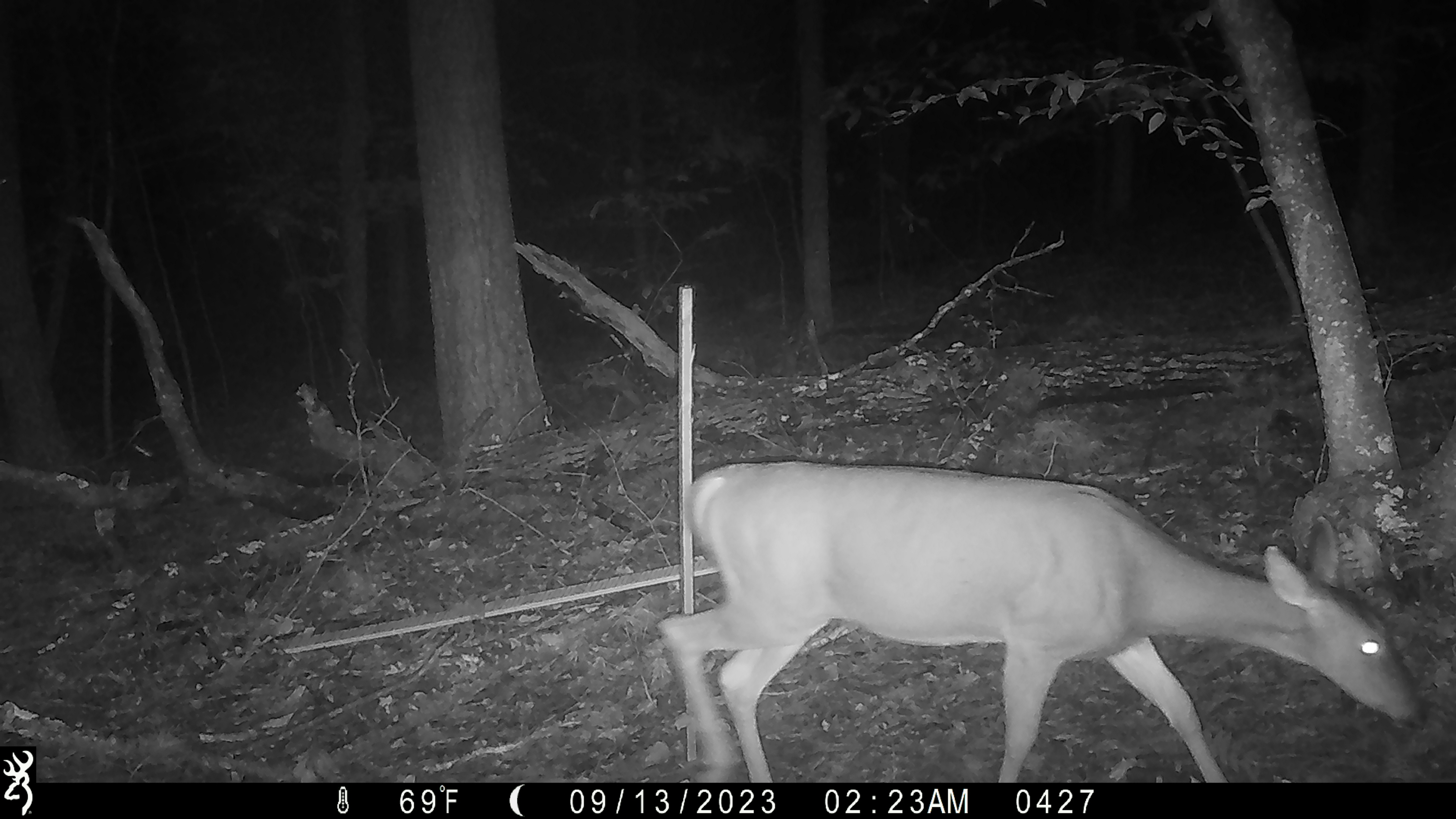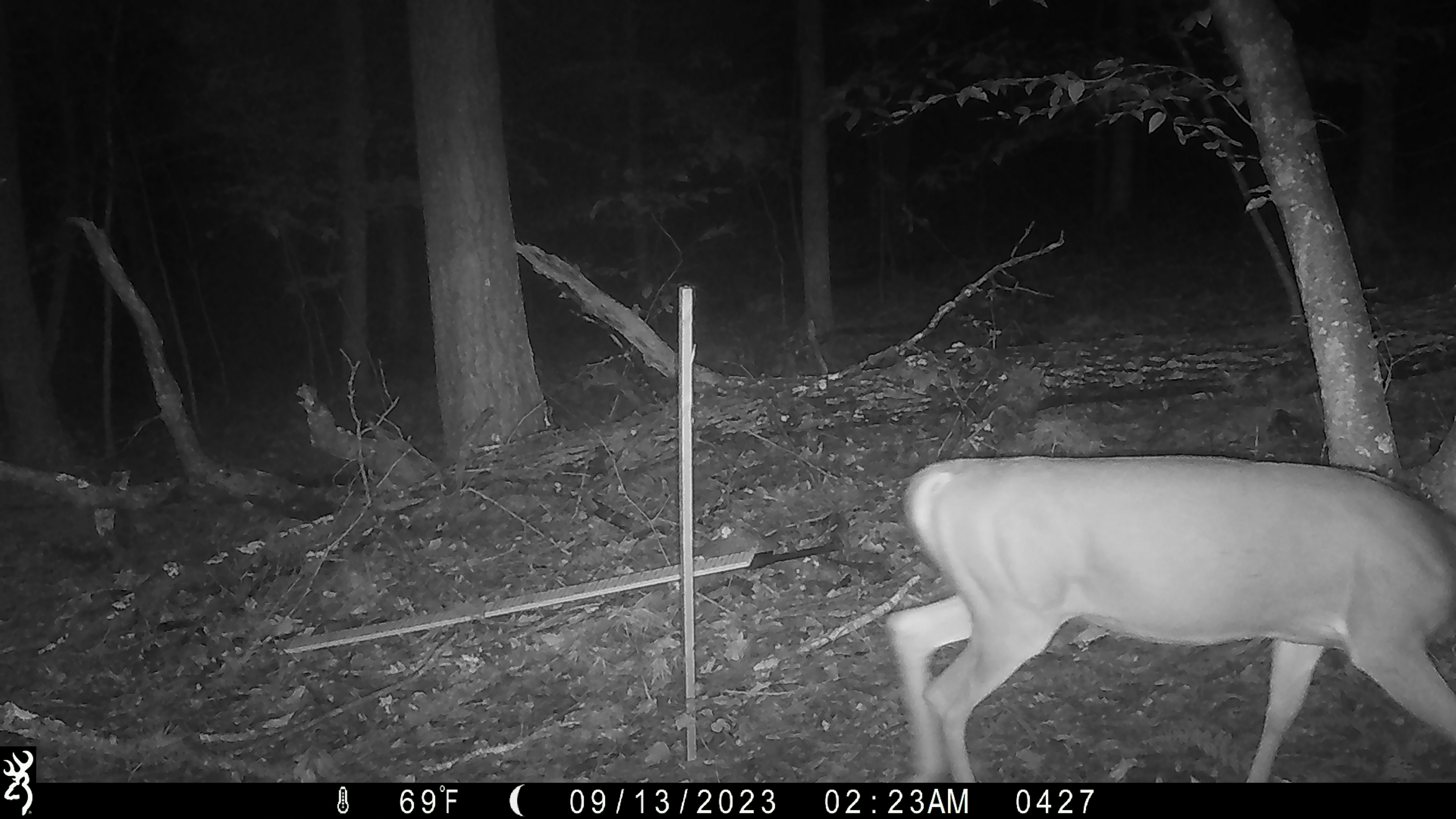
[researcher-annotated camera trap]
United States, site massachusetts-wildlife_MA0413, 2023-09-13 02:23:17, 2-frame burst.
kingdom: Animalia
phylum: Chordata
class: Mammalia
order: Artiodactyla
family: Cervidae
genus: Odocoileus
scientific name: Odocoileus virginianus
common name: white-tailed deer